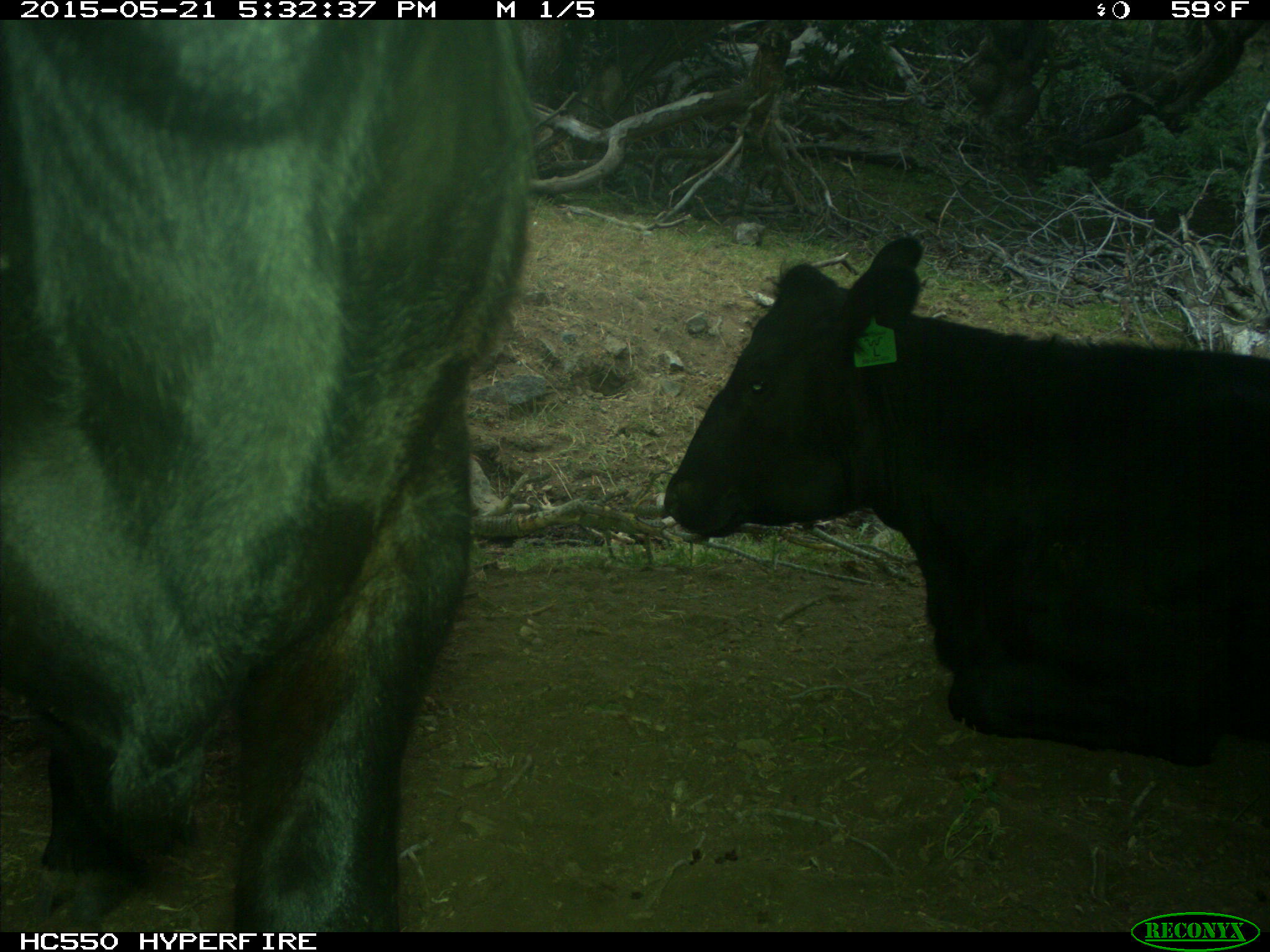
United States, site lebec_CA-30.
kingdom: Animalia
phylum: Chordata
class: Mammalia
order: Artiodactyla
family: Bovidae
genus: Bos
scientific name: Bos taurus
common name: domestic cow